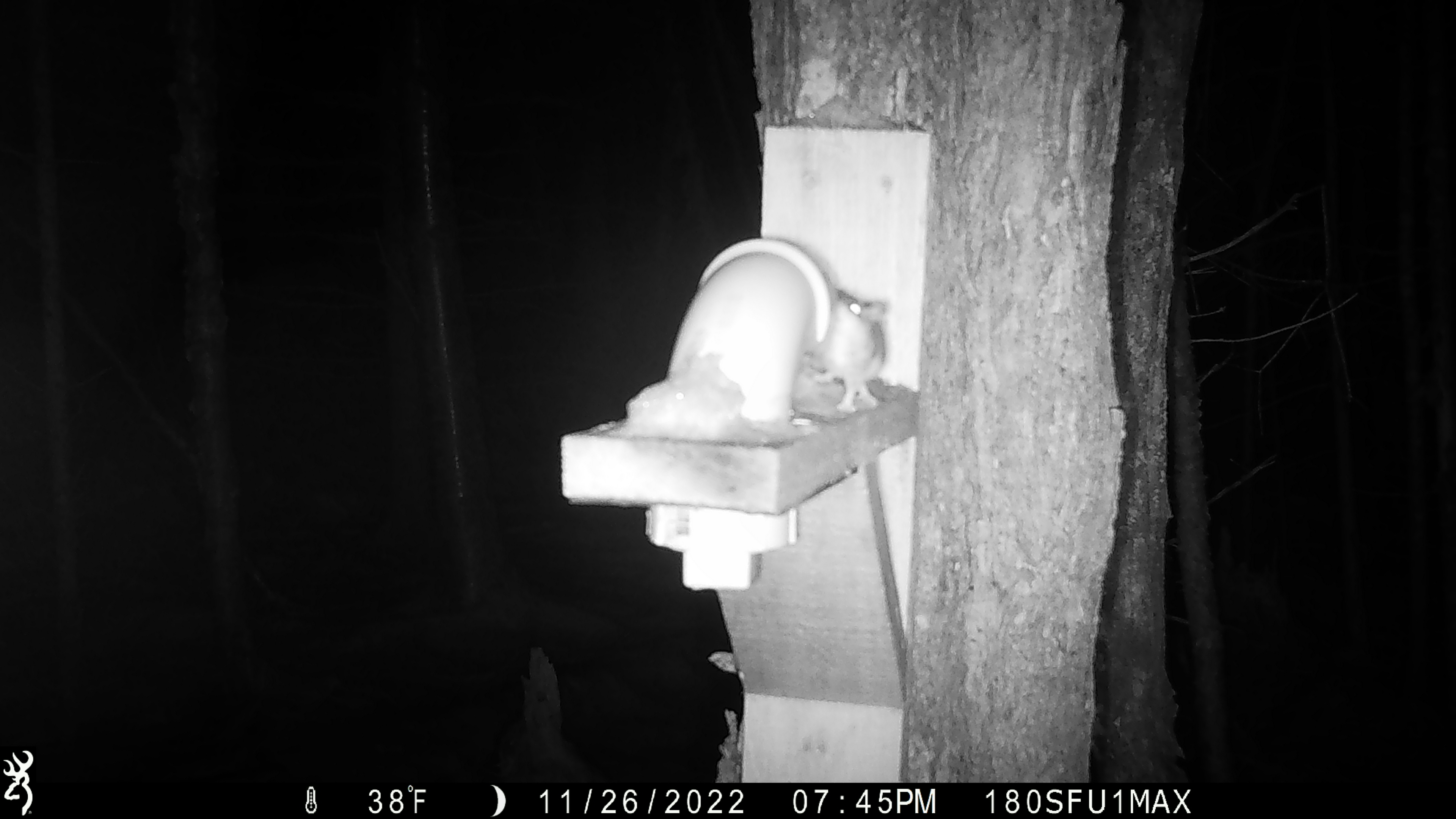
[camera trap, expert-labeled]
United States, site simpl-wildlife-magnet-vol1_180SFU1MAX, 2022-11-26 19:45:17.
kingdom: Animalia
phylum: Chordata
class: Mammalia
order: Rodentia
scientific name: Rodentia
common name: mouse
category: mouse sp.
Mouse sp. (mouse) (Rodentia).